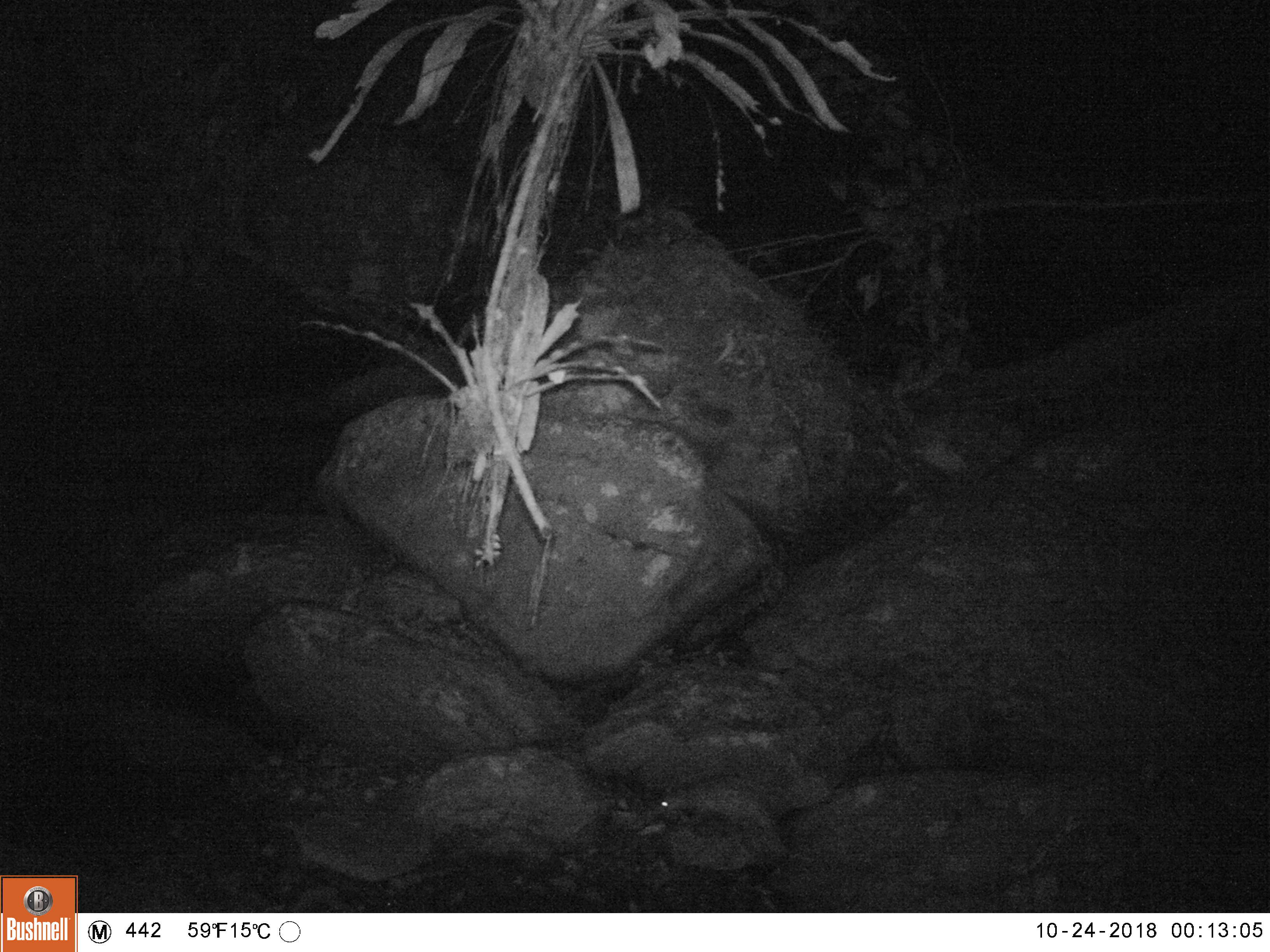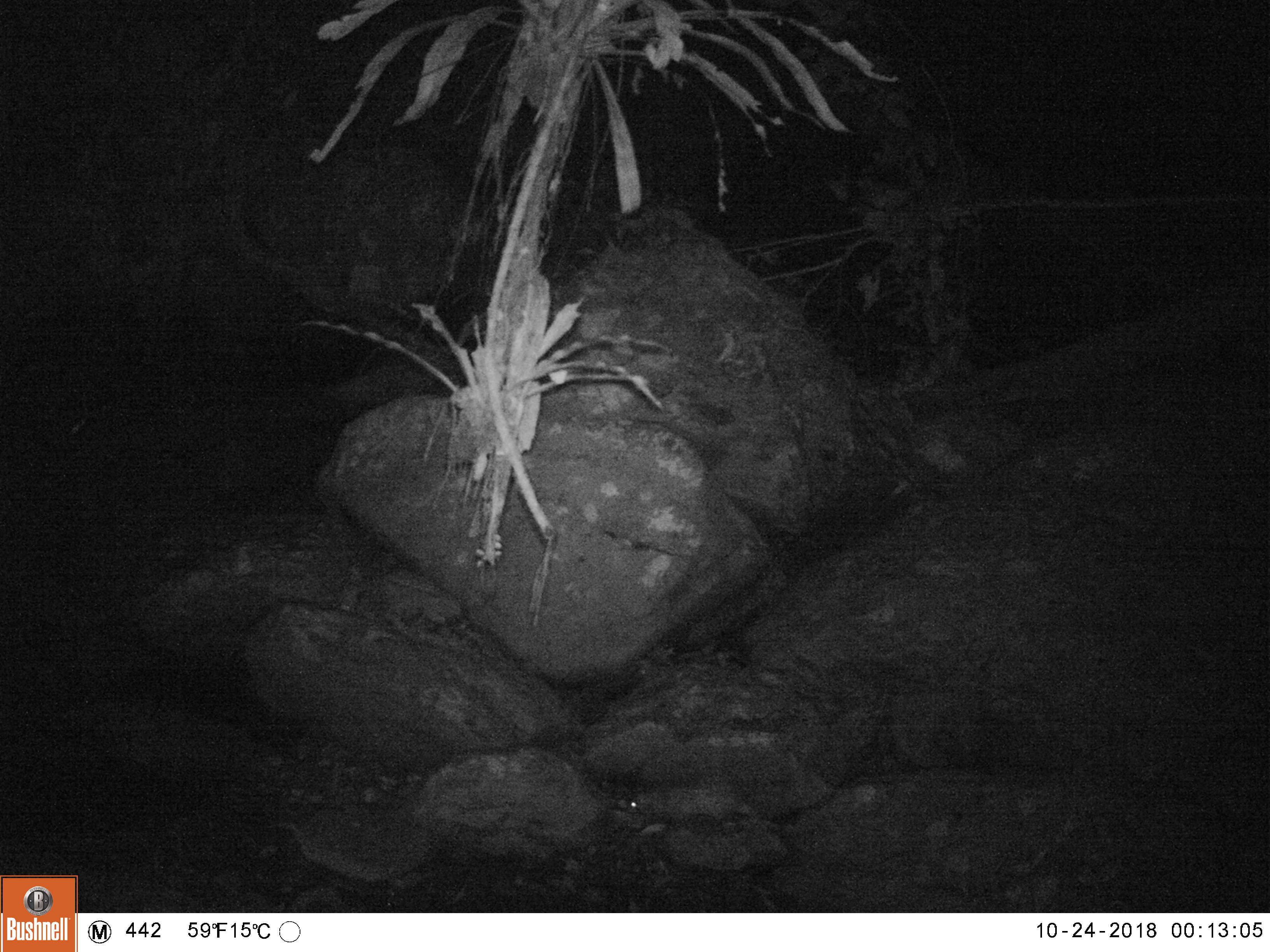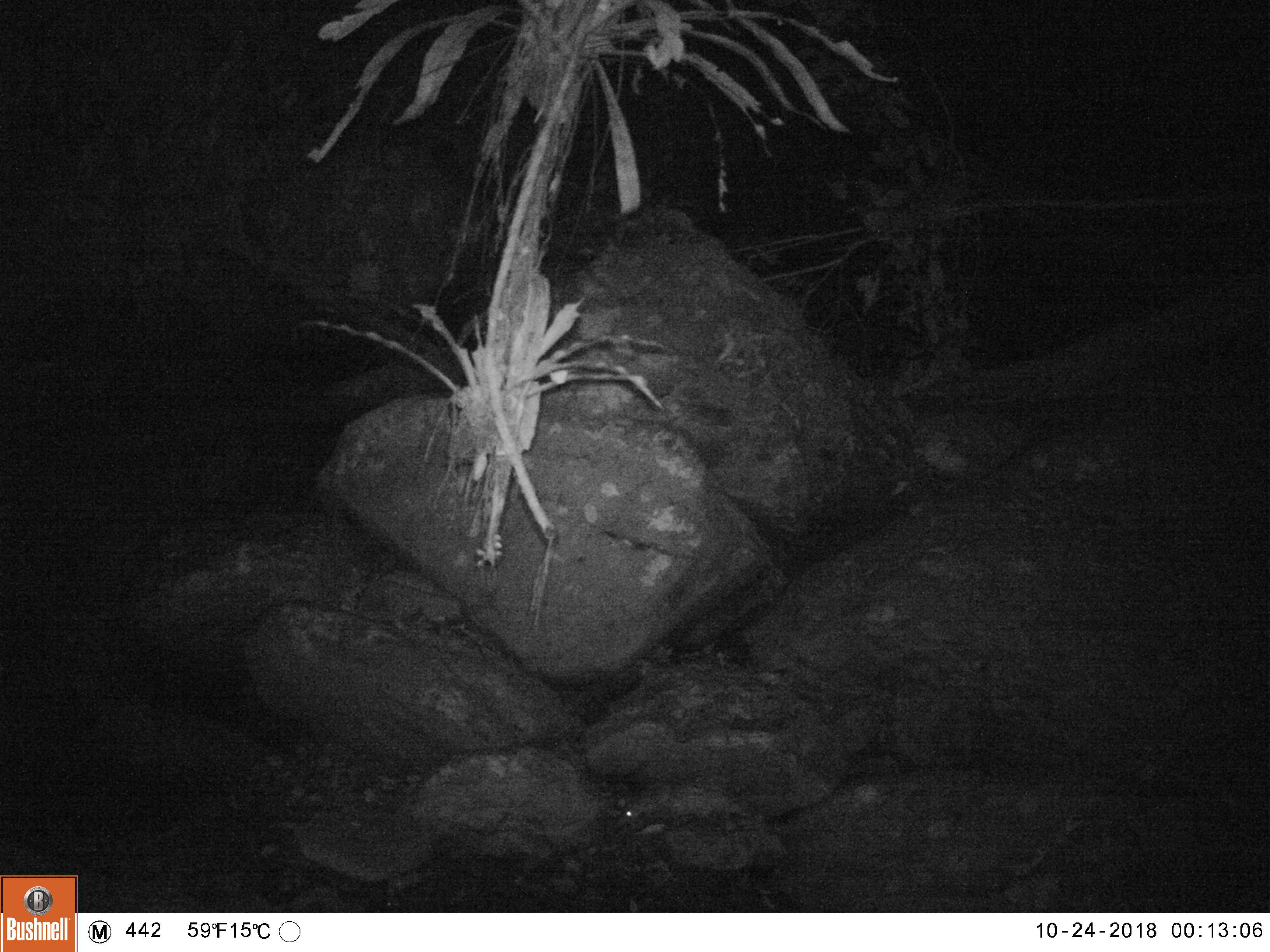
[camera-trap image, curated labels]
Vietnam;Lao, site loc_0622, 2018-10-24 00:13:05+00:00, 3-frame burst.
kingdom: Animalia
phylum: Chordata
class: Mammalia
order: Rodentia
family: Hystricidae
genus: Atherurus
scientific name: Atherurus macrourus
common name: asiatic brush-tailed porcupine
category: asiatic brush tailed porcupine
Asiatic brush tailed porcupine (asiatic brush-tailed porcupine) (Atherurus macrourus). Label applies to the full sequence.